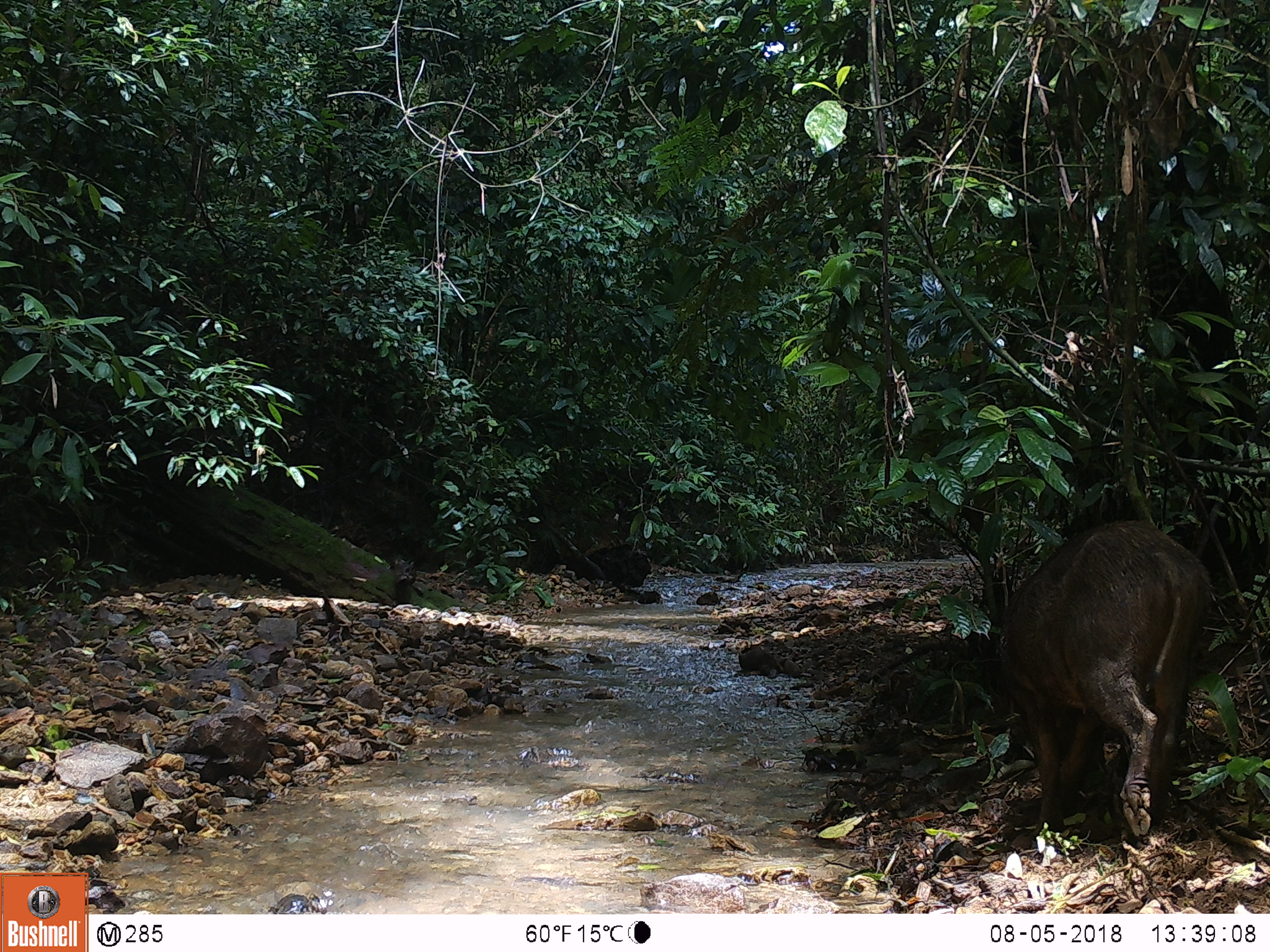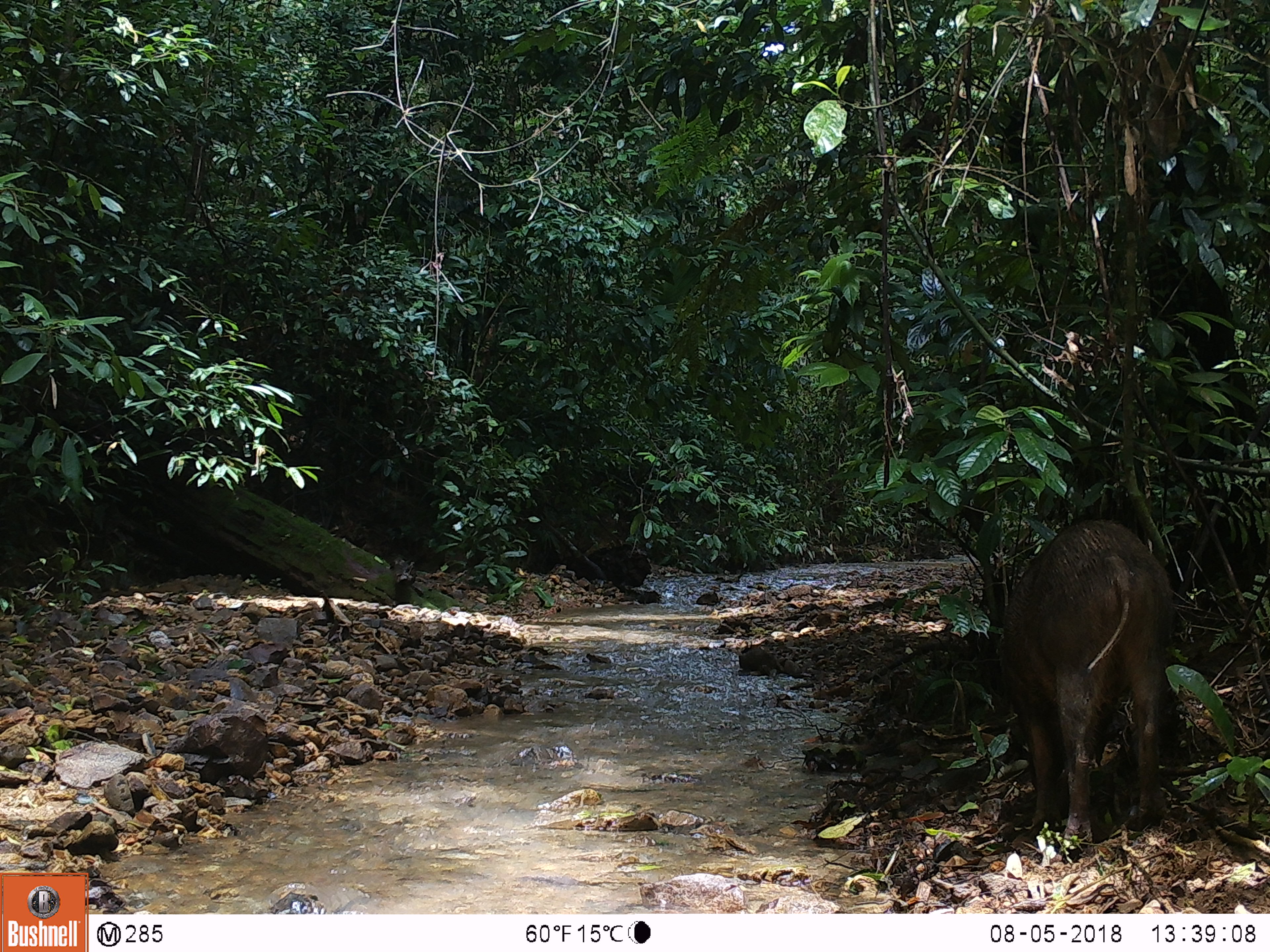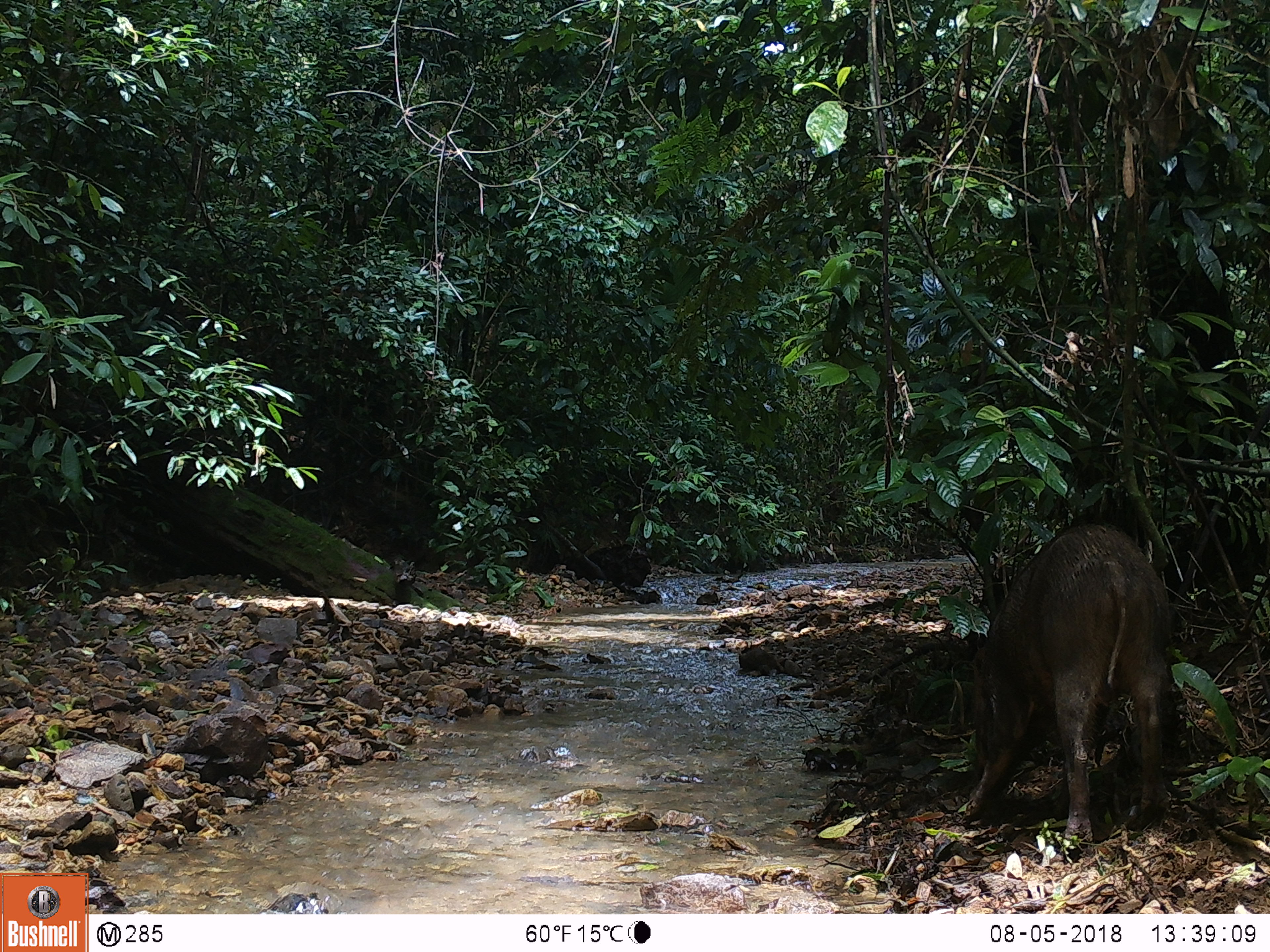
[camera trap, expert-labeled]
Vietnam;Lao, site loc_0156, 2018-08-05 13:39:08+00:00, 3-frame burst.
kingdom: Animalia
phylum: Chordata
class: Mammalia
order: Artiodactyla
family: Suidae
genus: Sus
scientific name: Sus scrofa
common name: eurasian wild pig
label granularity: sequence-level